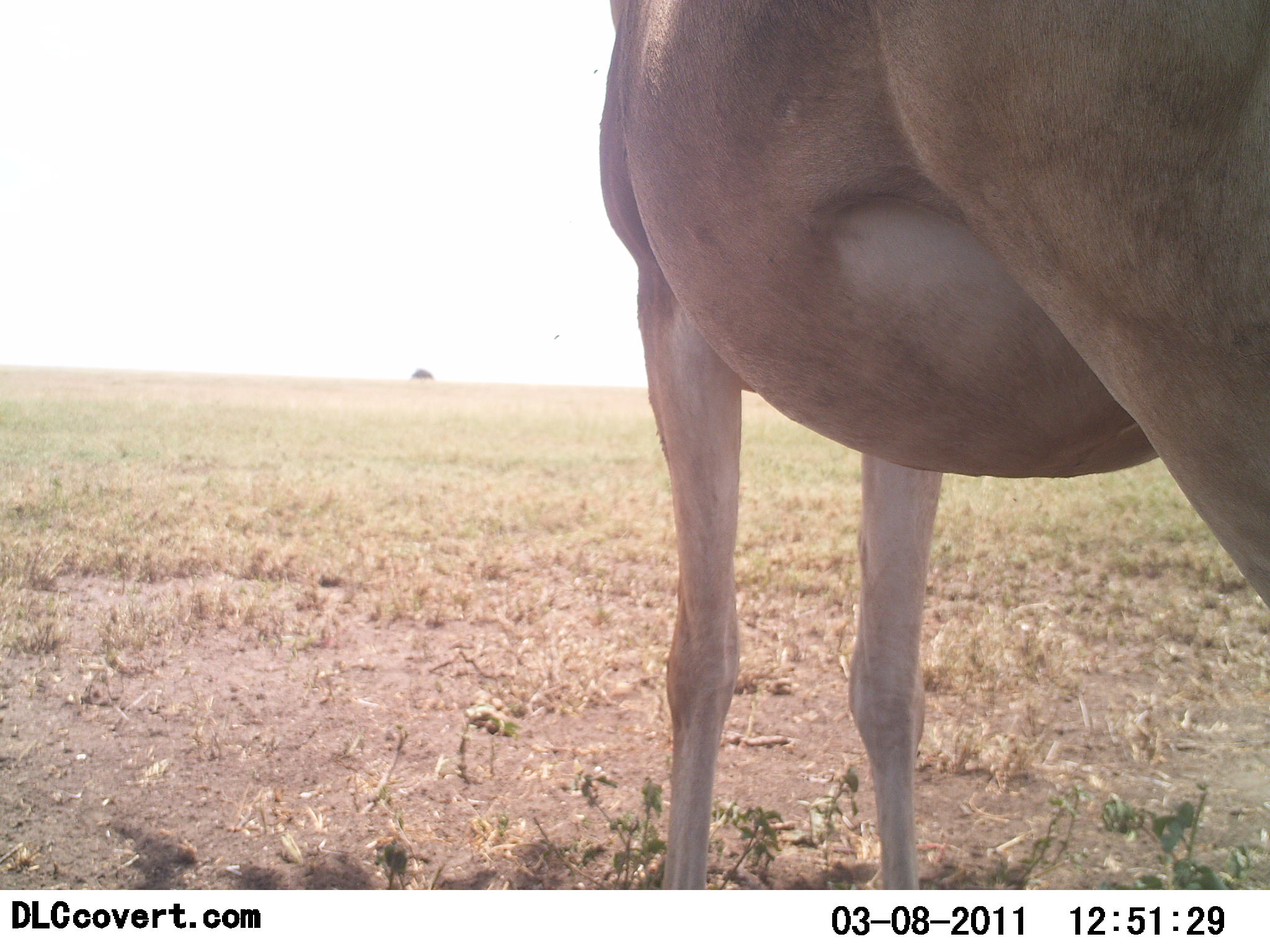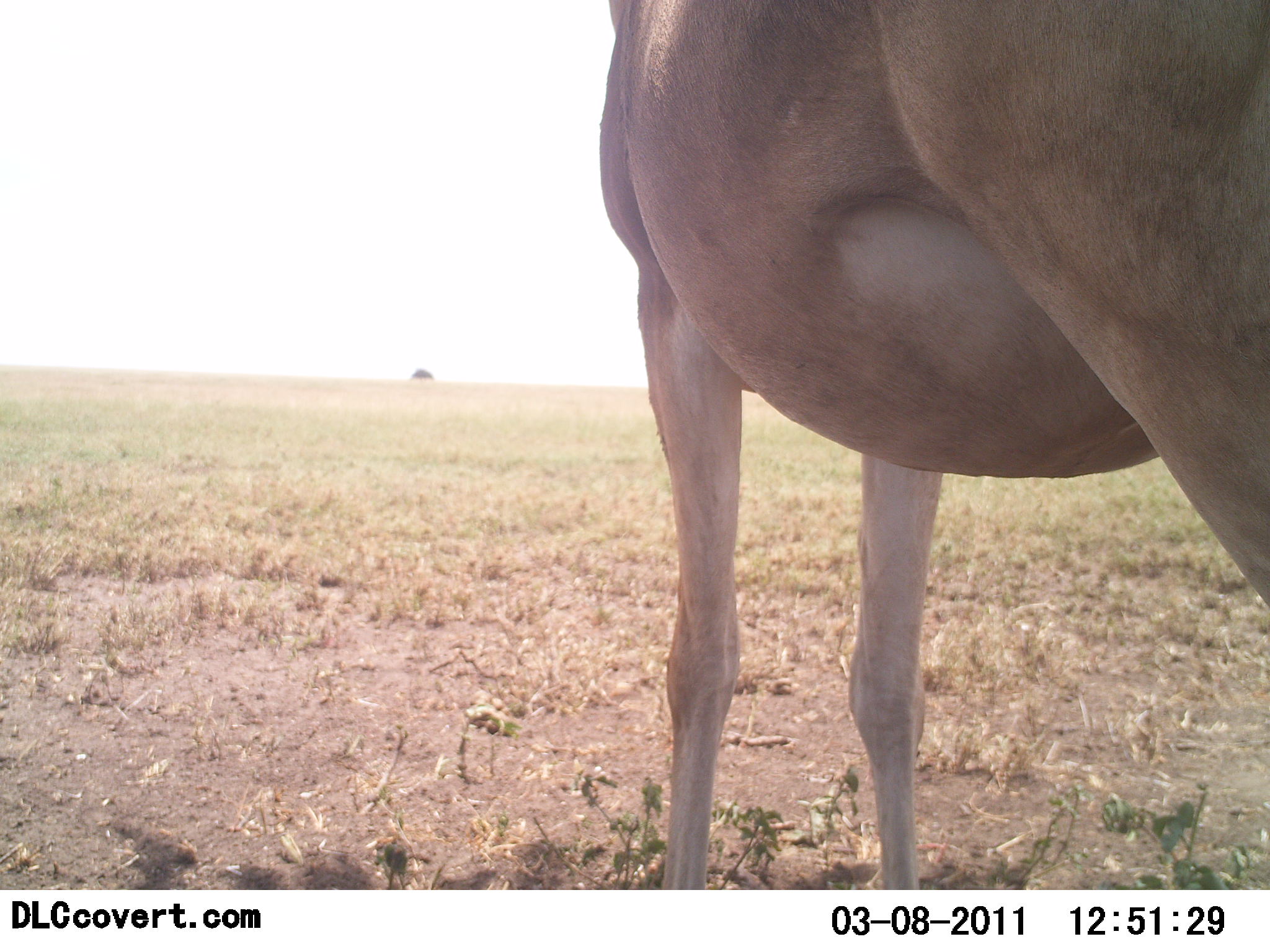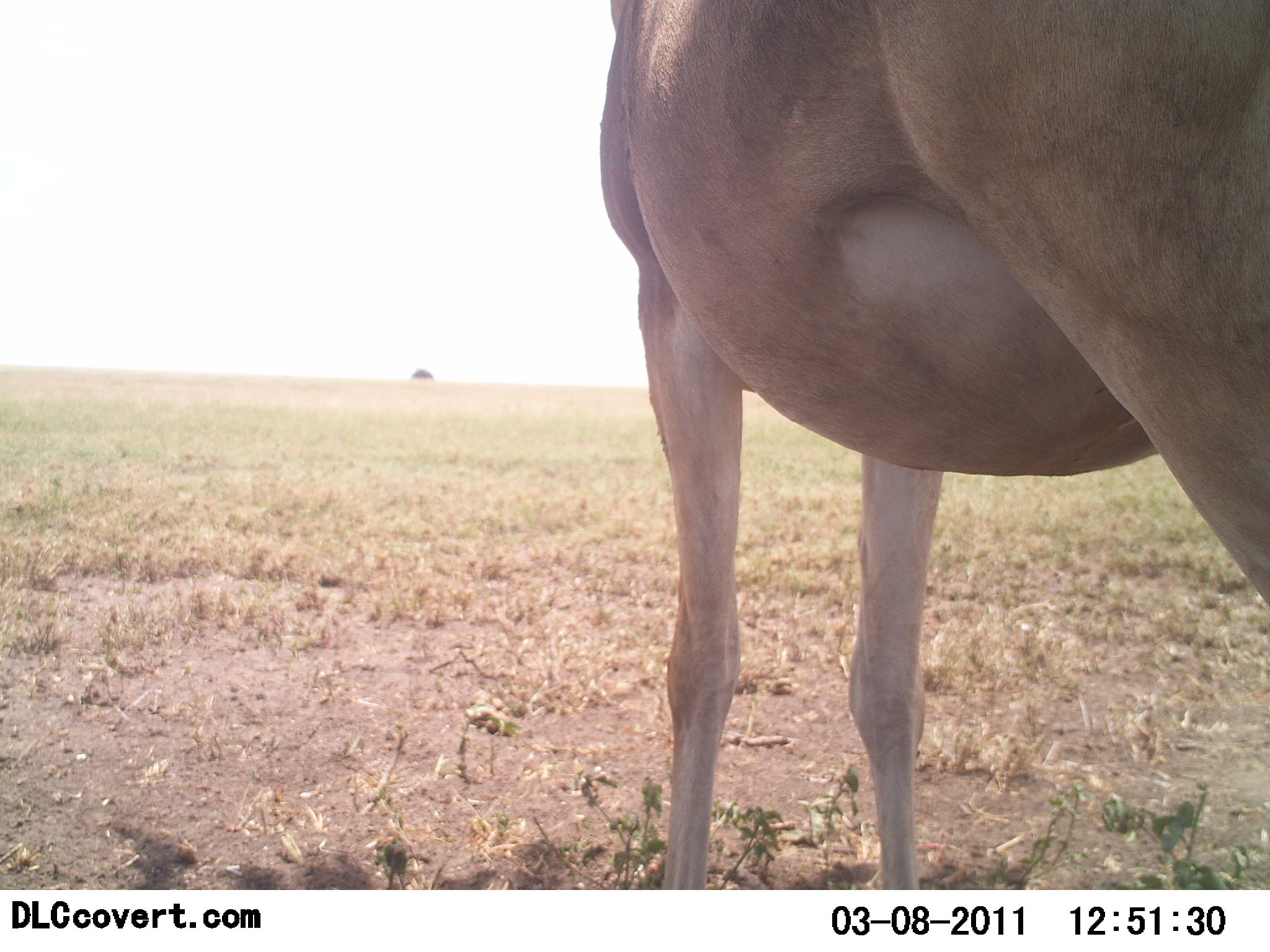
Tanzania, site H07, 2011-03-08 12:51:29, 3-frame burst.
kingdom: Animalia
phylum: Chordata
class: Mammalia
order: Artiodactyla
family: Bovidae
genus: Alcelaphus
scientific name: Alcelaphus buselaphus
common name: hartebeest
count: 1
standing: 100%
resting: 0%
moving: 0%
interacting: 0%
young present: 0%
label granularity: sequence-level